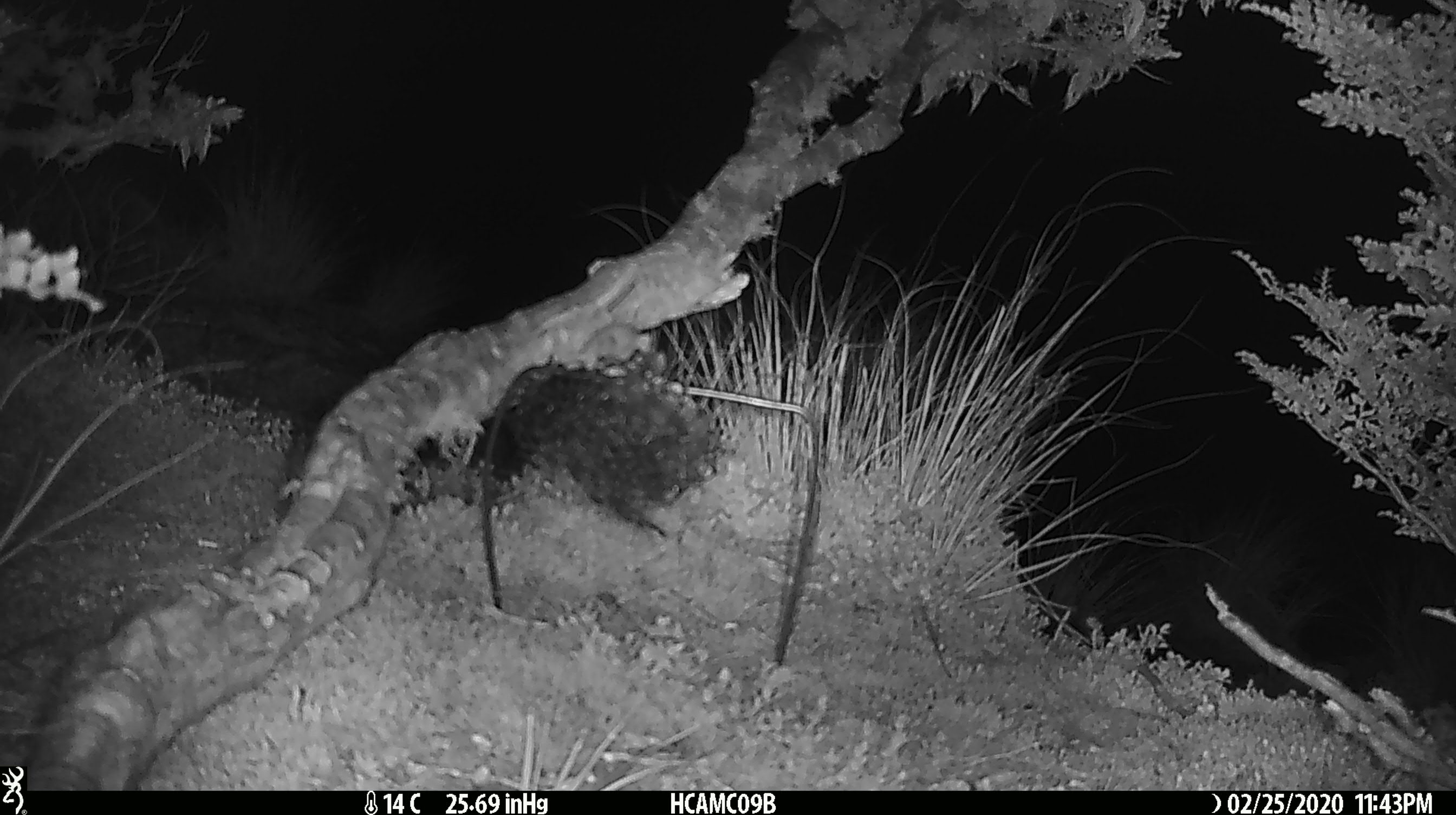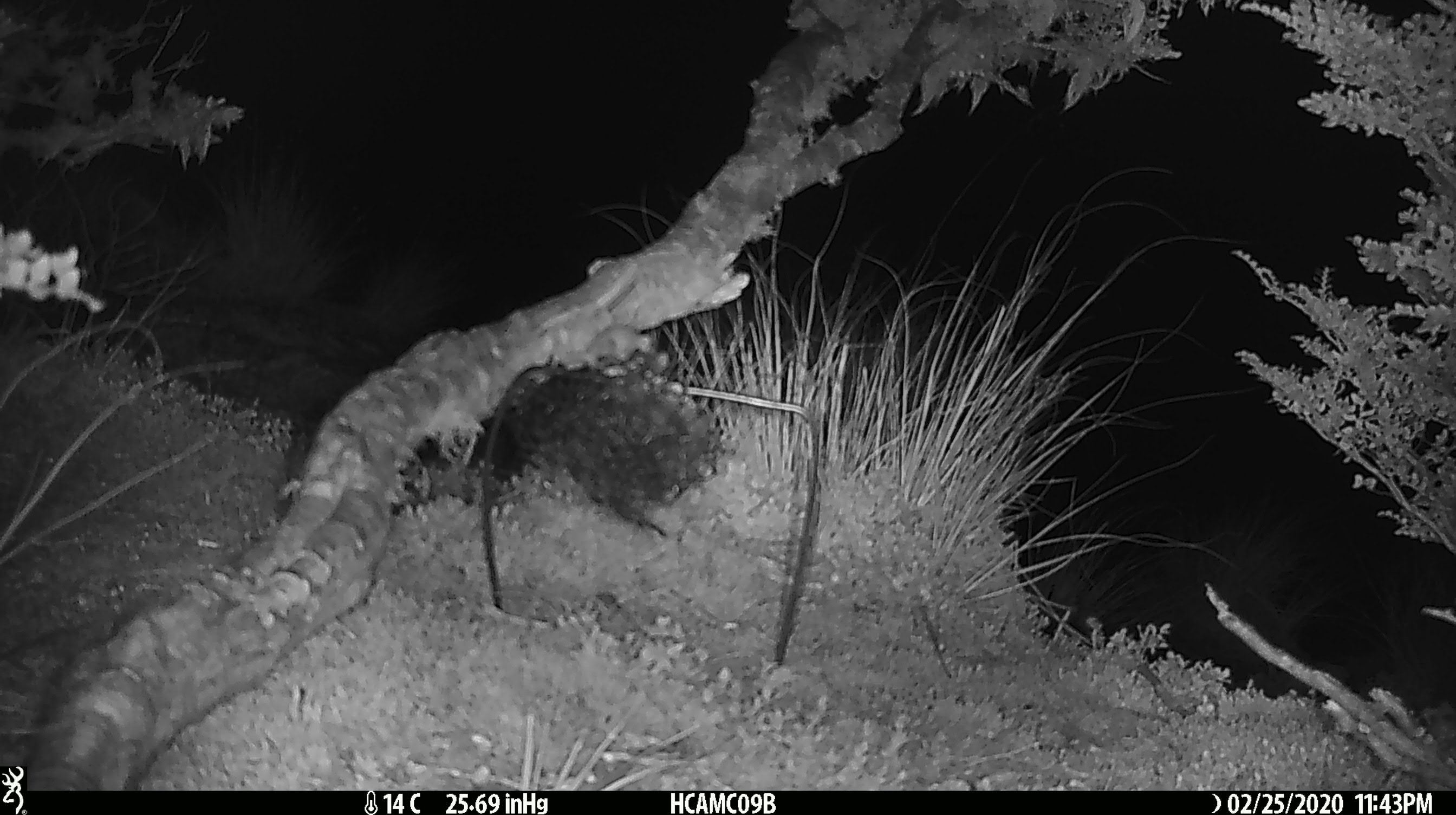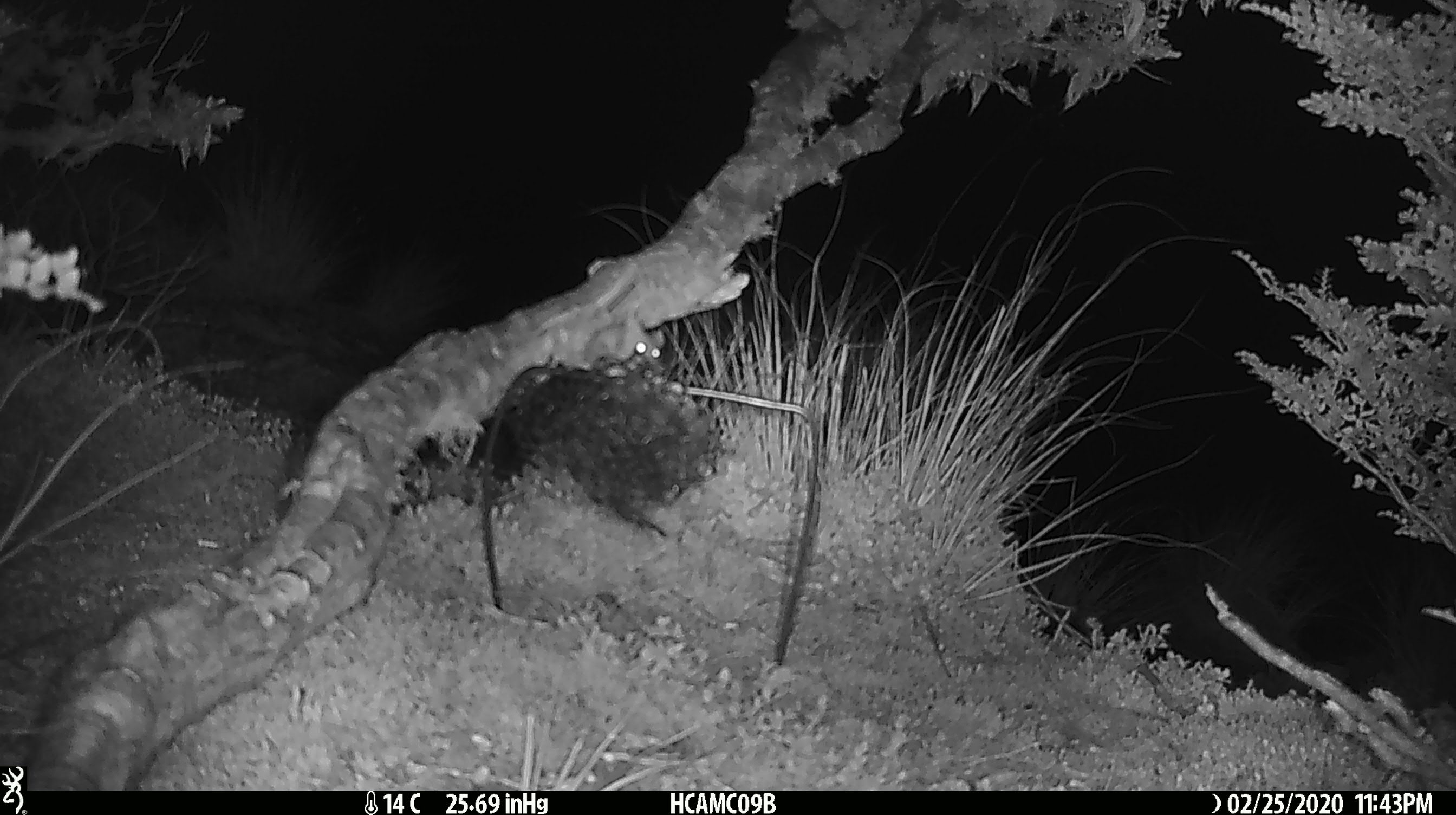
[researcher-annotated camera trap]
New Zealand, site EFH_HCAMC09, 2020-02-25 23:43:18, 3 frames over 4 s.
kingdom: Animalia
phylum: Chordata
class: Mammalia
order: Rodentia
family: Muridae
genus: Mus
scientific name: Mus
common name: mouse